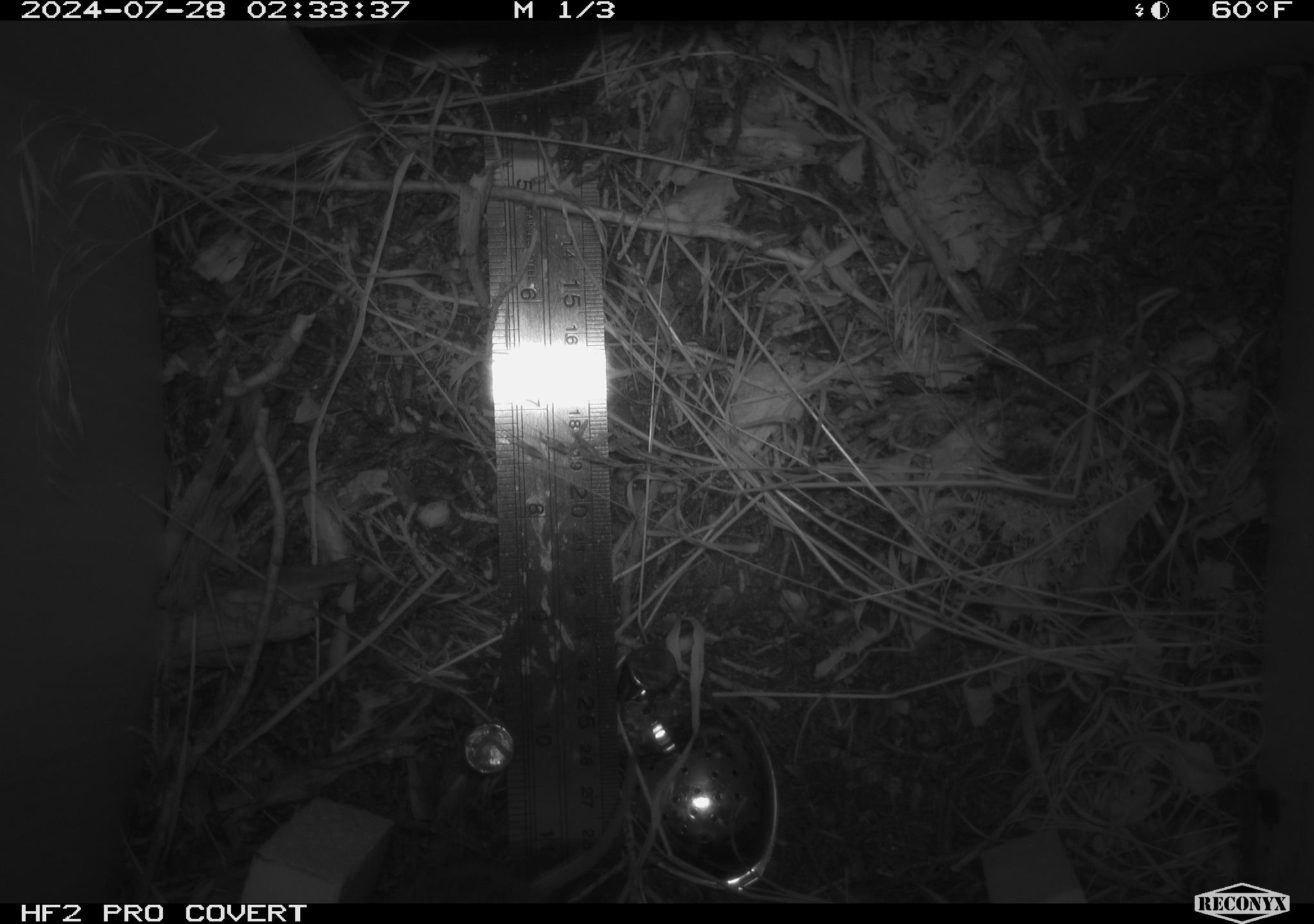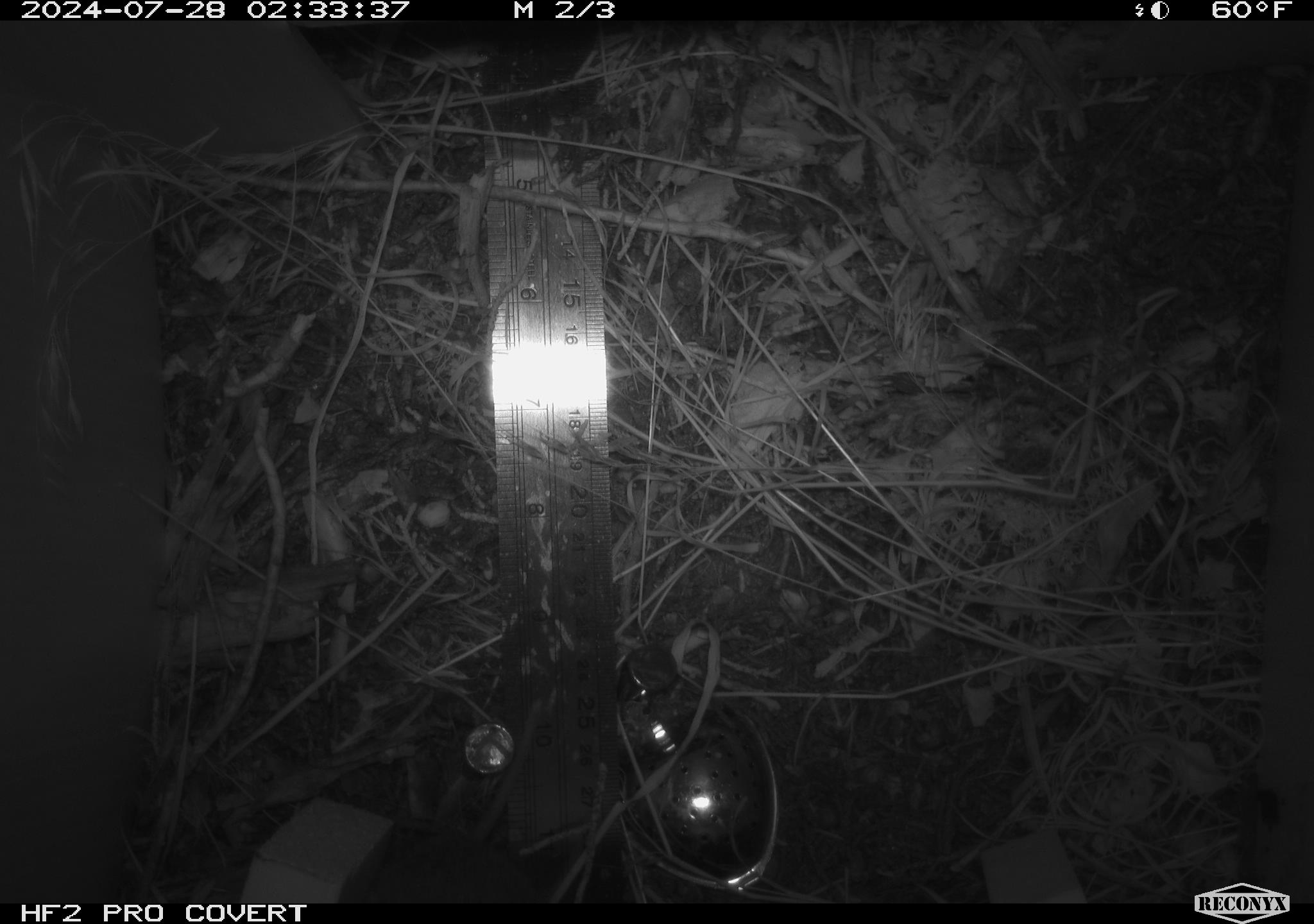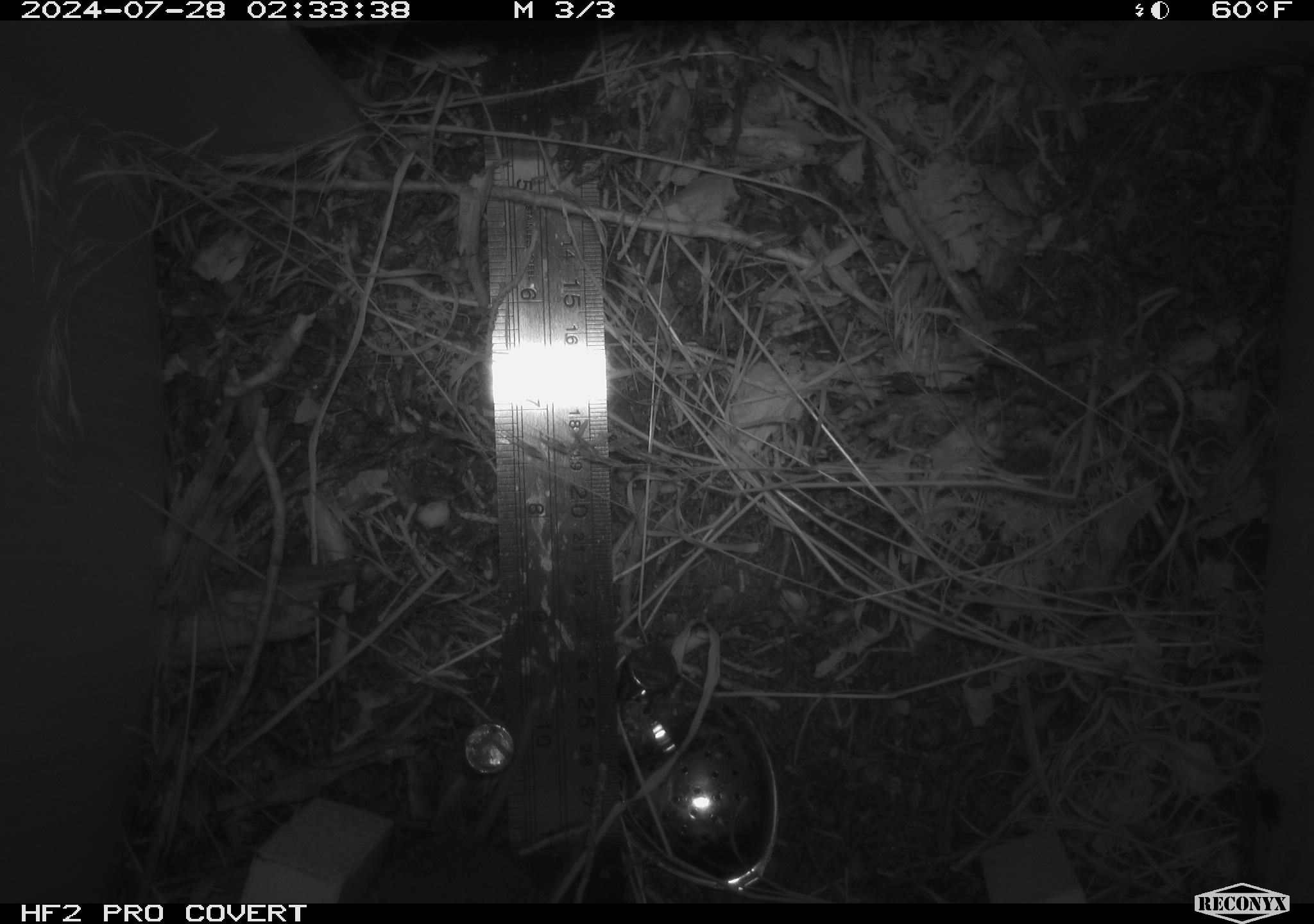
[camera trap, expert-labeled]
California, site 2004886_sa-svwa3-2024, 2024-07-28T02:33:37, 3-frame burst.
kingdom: Animalia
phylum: Chordata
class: Mammalia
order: Rodentia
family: Cricetidae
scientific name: Arvicolinae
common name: voles, lemmings, and muskrats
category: arvicolinae subfamily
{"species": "arvicolinae subfamily (voles, lemmings, and muskrats) (Arvicolinae)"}